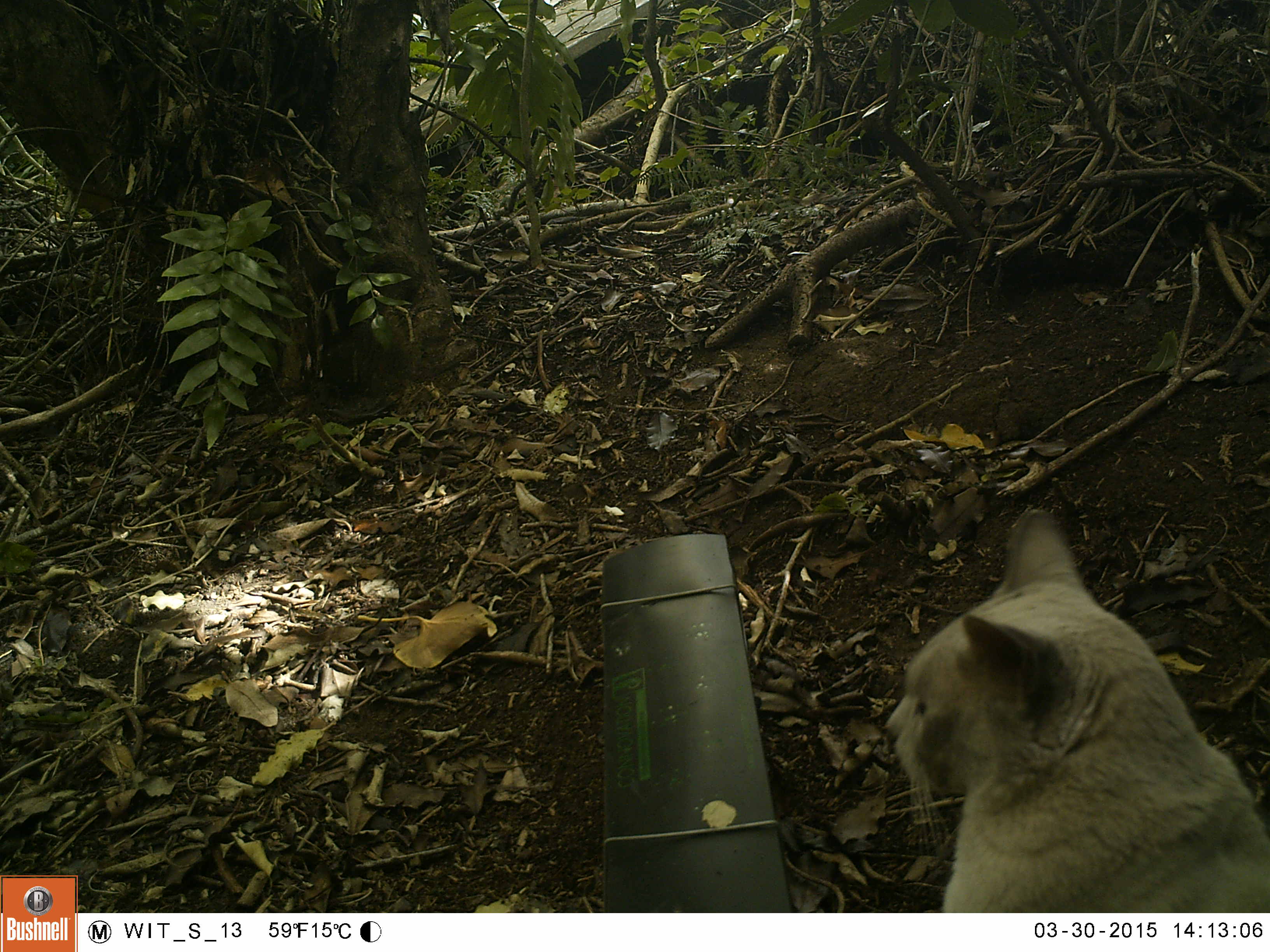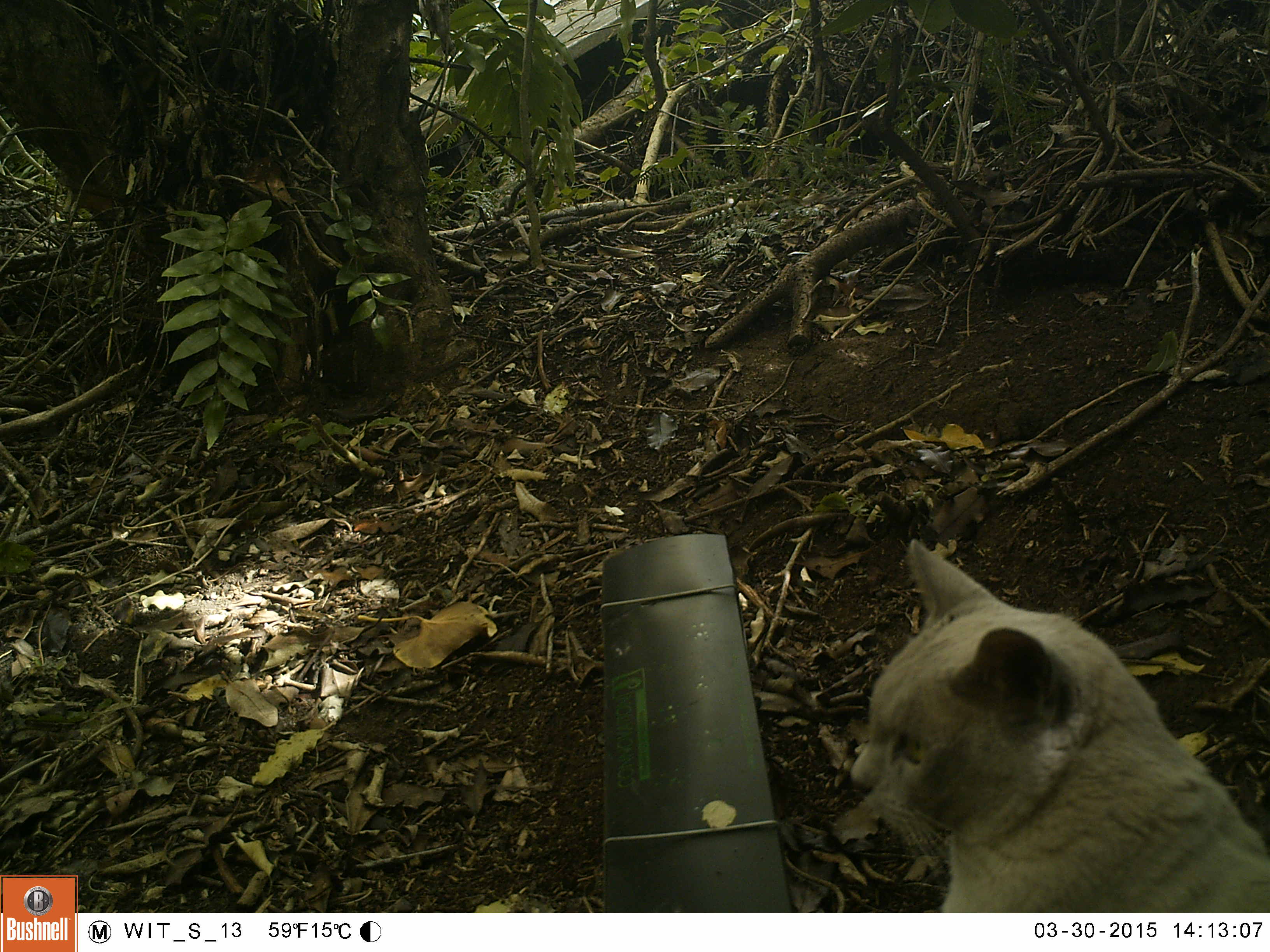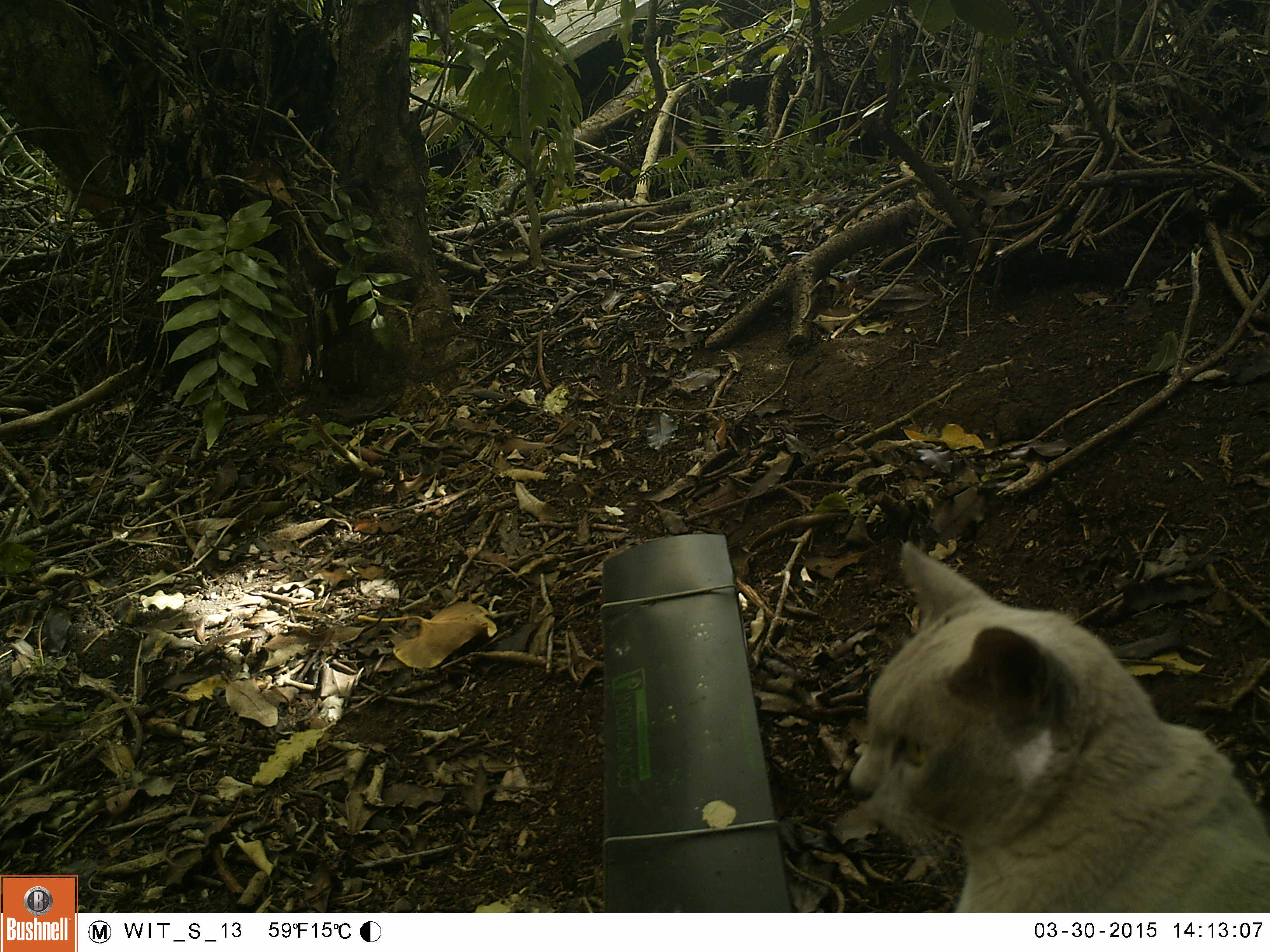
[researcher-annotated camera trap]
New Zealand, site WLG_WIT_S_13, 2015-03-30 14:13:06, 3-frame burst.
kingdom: Animalia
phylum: Chordata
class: Mammalia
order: Carnivora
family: Felidae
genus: Felis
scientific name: Felis catus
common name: domestic cat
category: cat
Cat (domestic cat) (Felis catus).